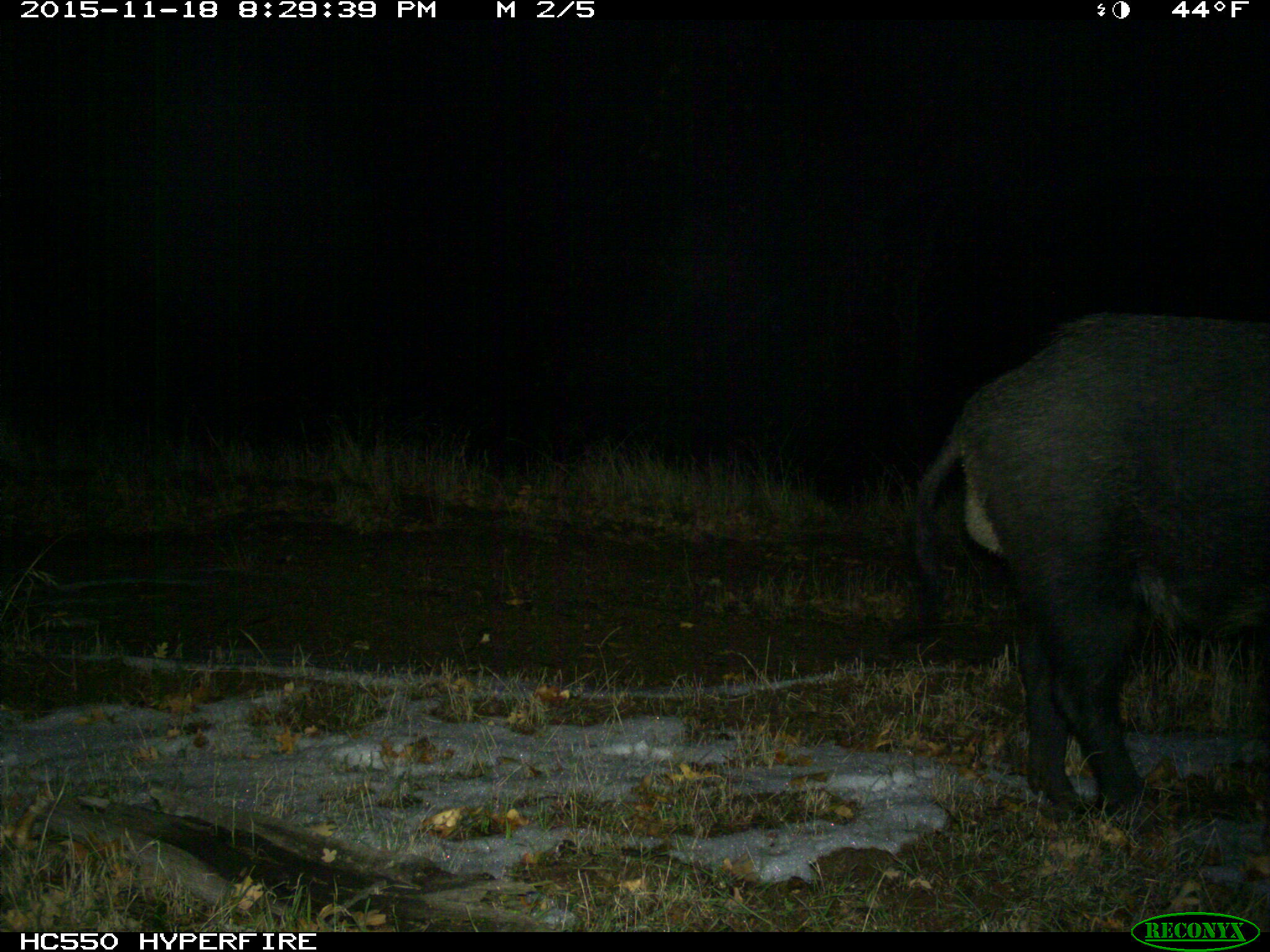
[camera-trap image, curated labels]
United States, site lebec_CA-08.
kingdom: Animalia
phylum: Chordata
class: Mammalia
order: Artiodactyla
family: Suidae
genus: Sus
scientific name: Sus scrofa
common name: wild boar